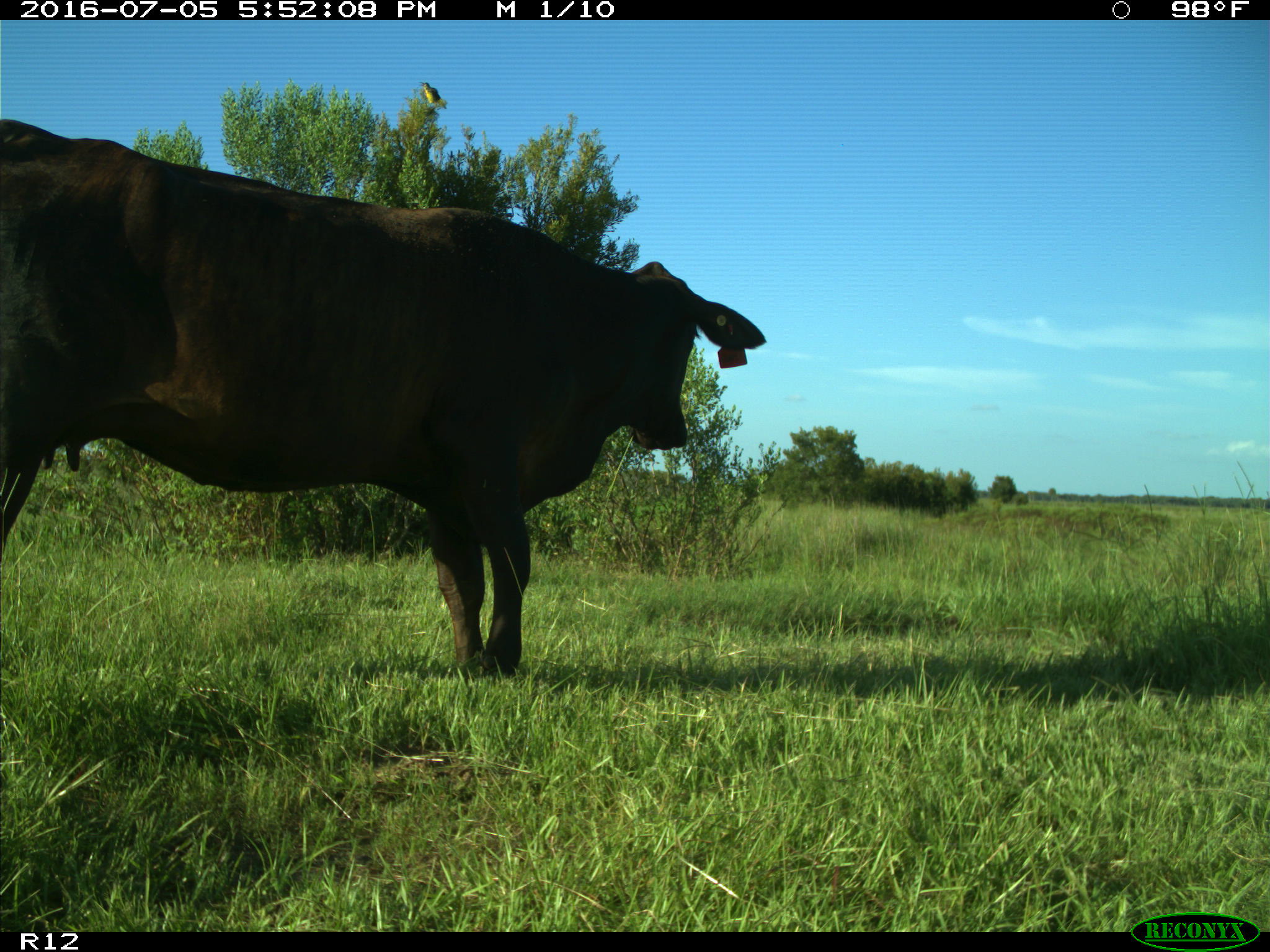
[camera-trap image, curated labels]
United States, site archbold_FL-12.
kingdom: Animalia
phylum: Chordata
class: Mammalia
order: Artiodactyla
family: Bovidae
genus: Bos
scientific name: Bos taurus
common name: domestic cow